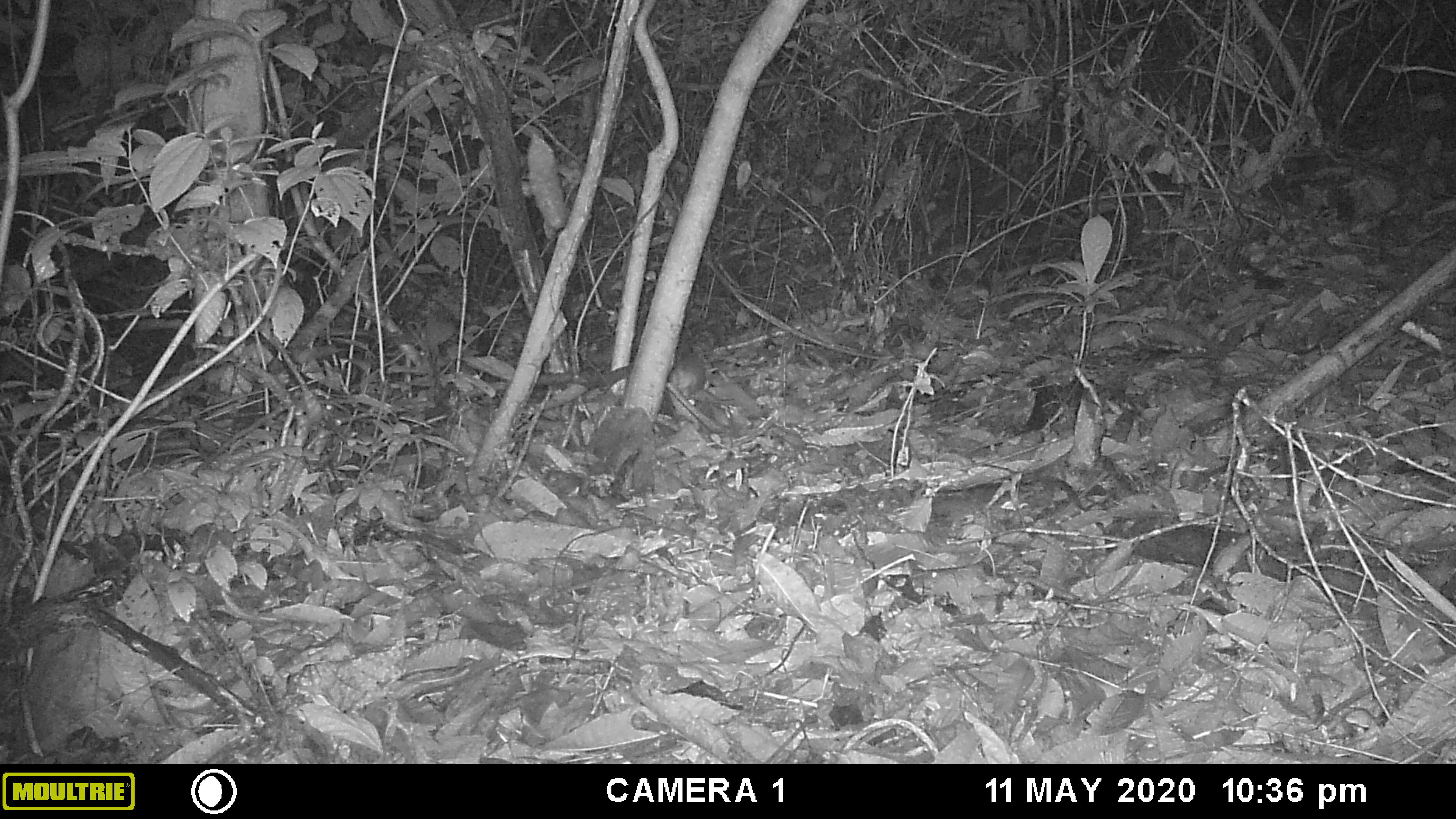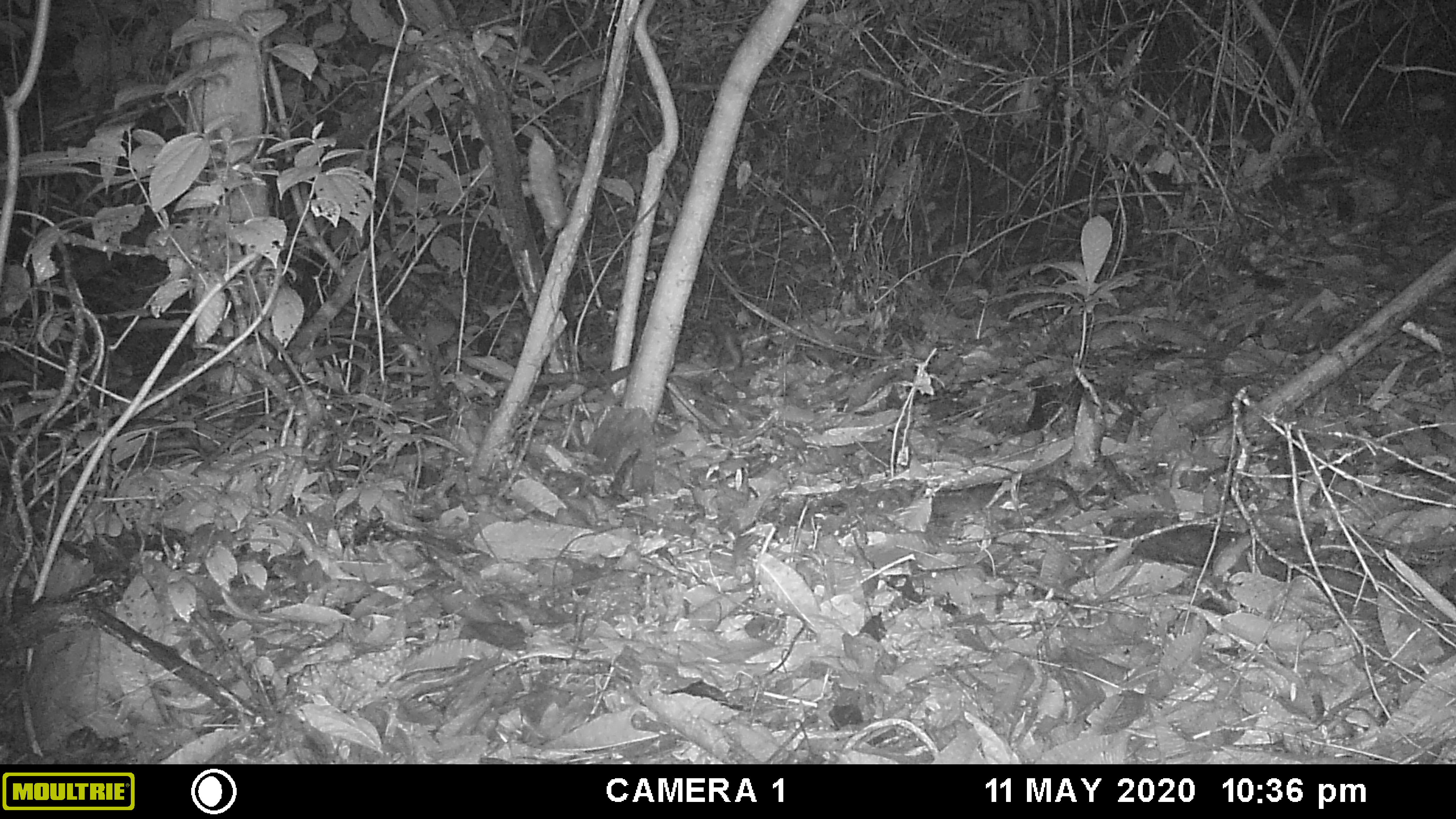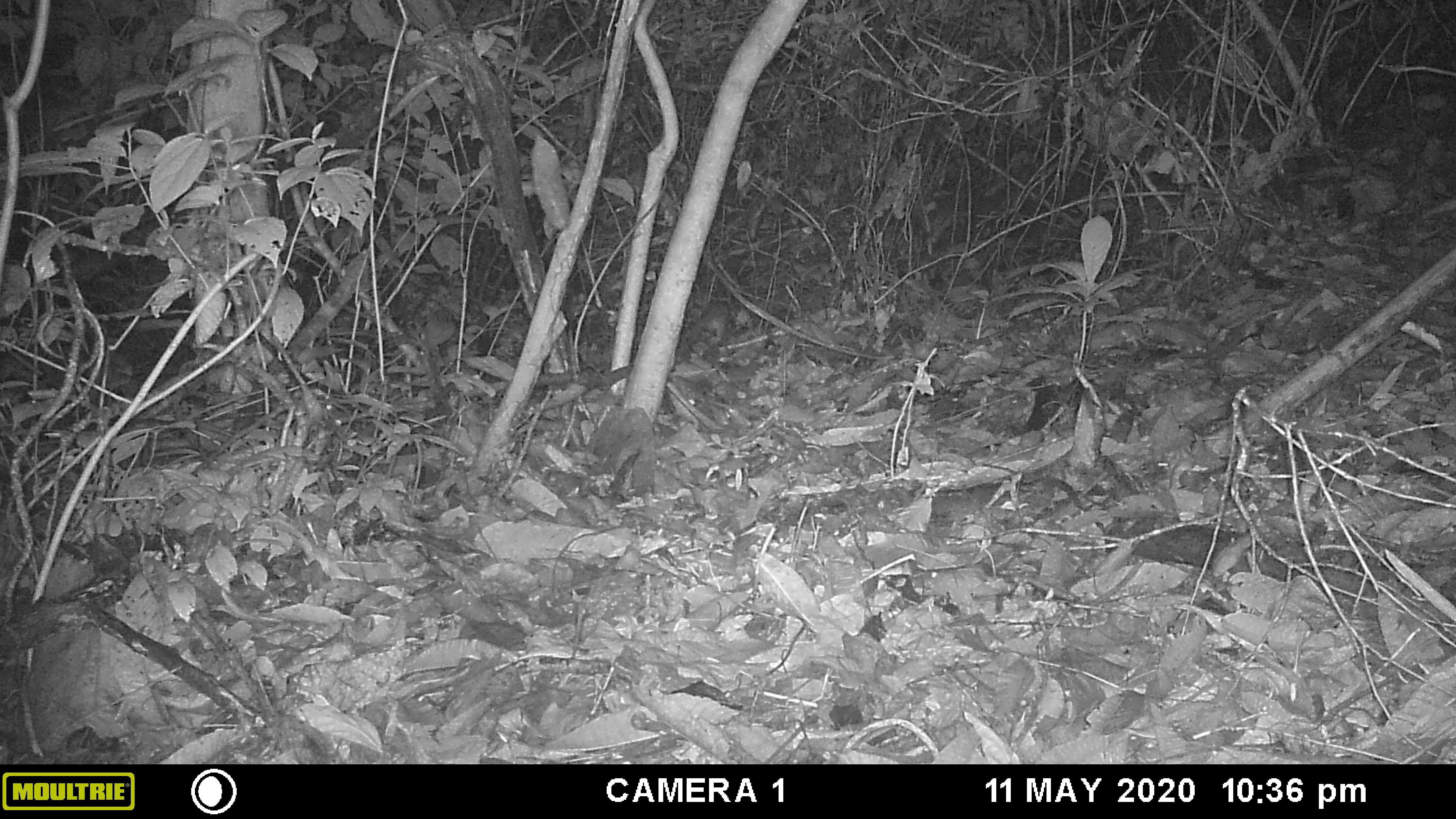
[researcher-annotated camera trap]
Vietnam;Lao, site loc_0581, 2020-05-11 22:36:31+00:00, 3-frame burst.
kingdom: Animalia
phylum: Chordata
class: Mammalia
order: Carnivora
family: Mustelidae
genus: Melogale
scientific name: Melogale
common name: ferret badger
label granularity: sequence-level